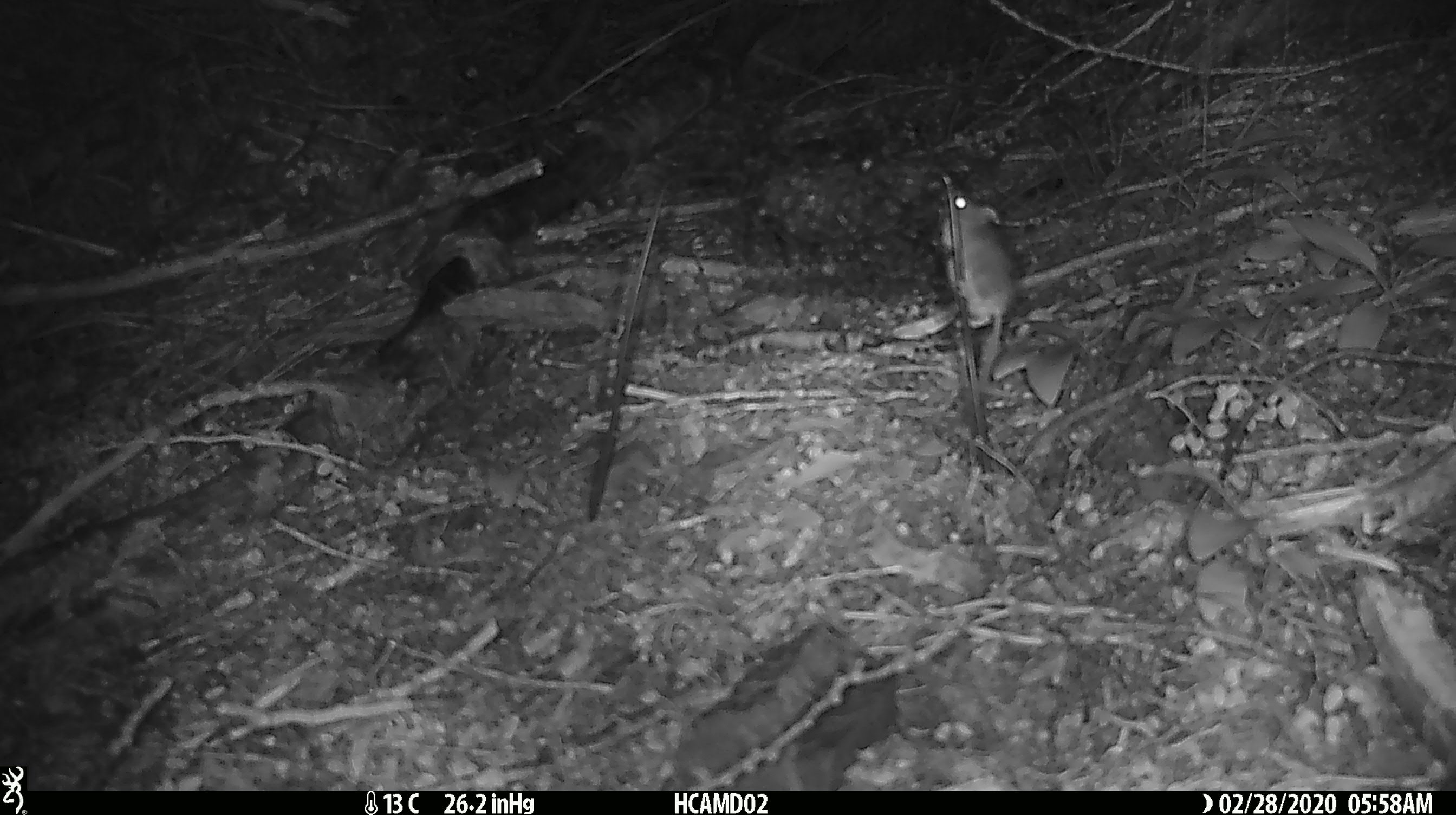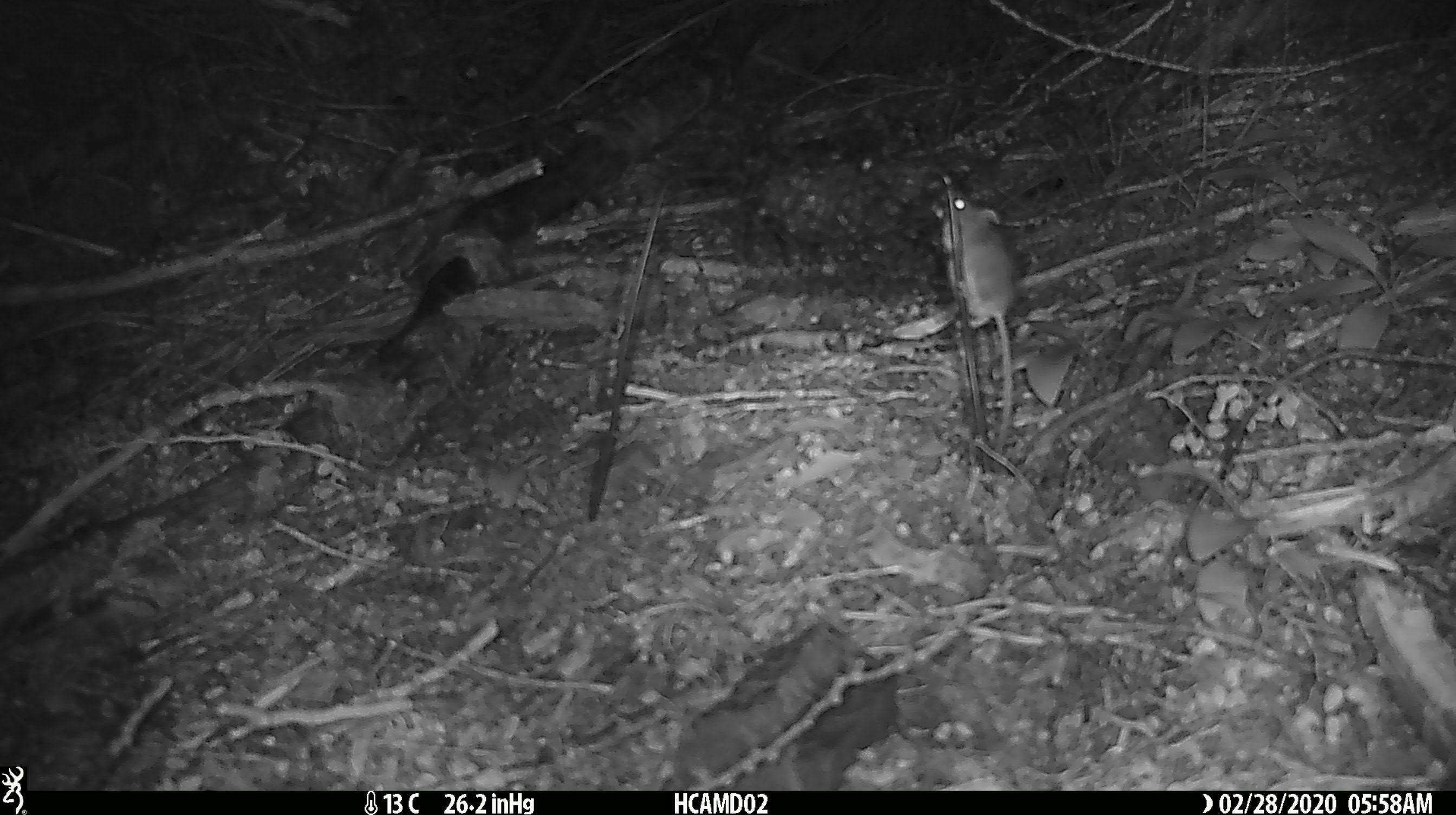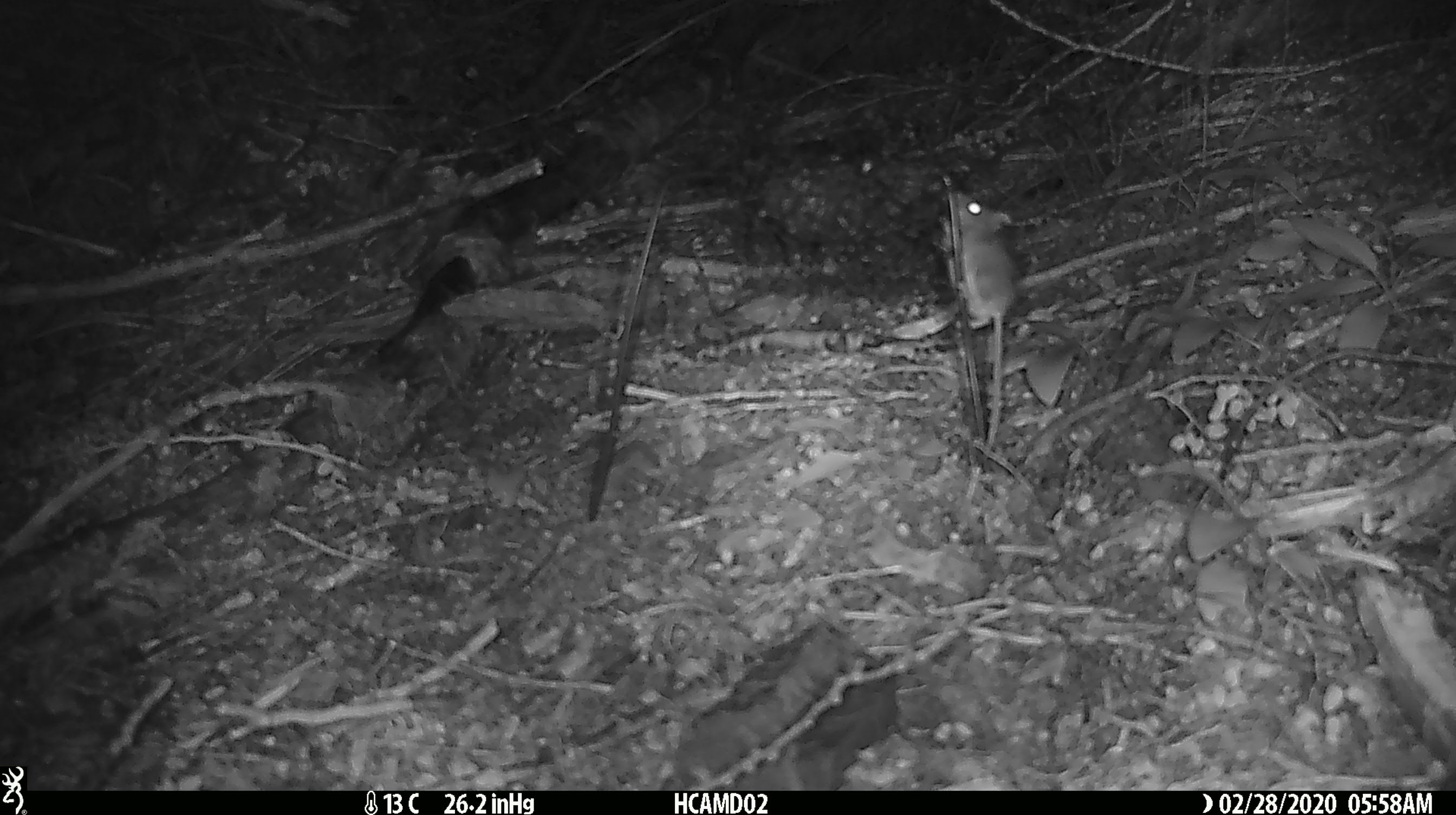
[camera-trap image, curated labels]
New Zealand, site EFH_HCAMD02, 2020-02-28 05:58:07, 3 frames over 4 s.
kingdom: Animalia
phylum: Chordata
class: Mammalia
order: Rodentia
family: Muridae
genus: Mus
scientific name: Mus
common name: mouse